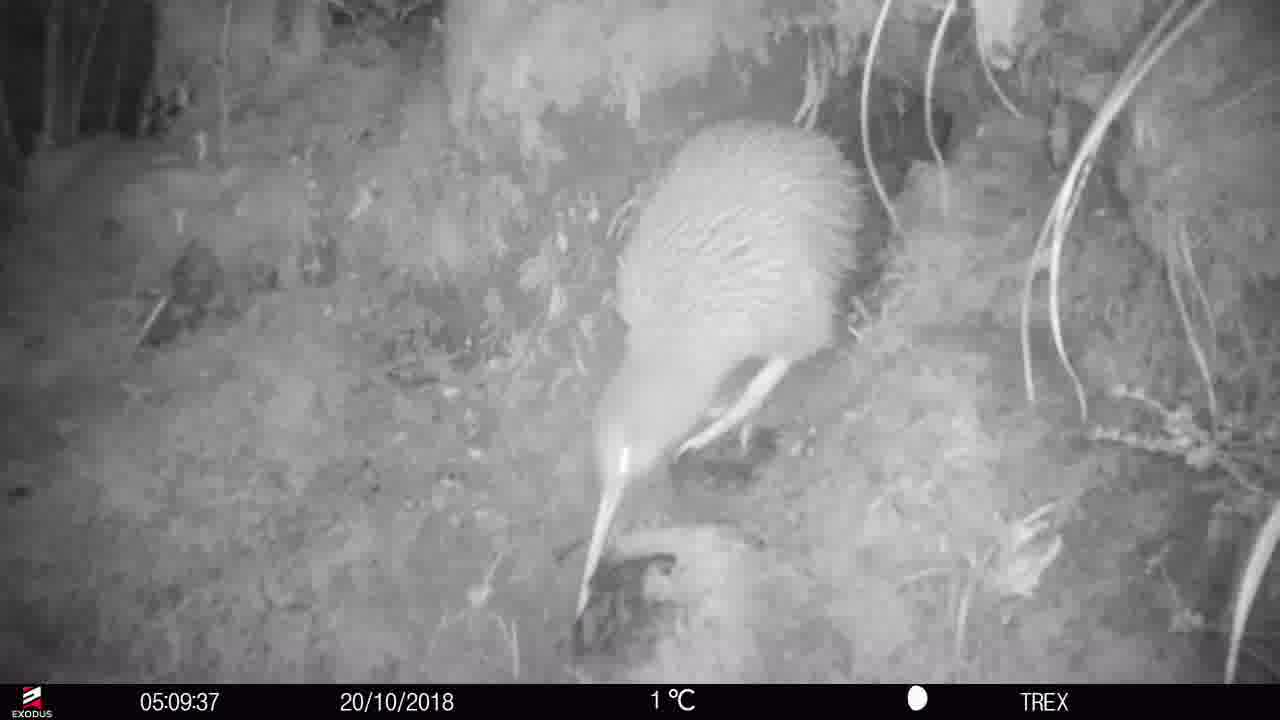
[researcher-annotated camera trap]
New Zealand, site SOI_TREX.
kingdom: Animalia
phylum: Chordata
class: Aves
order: Apterygiformes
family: Apterygidae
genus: Apteryx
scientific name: Apteryx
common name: kiwi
Kiwi (Apteryx).